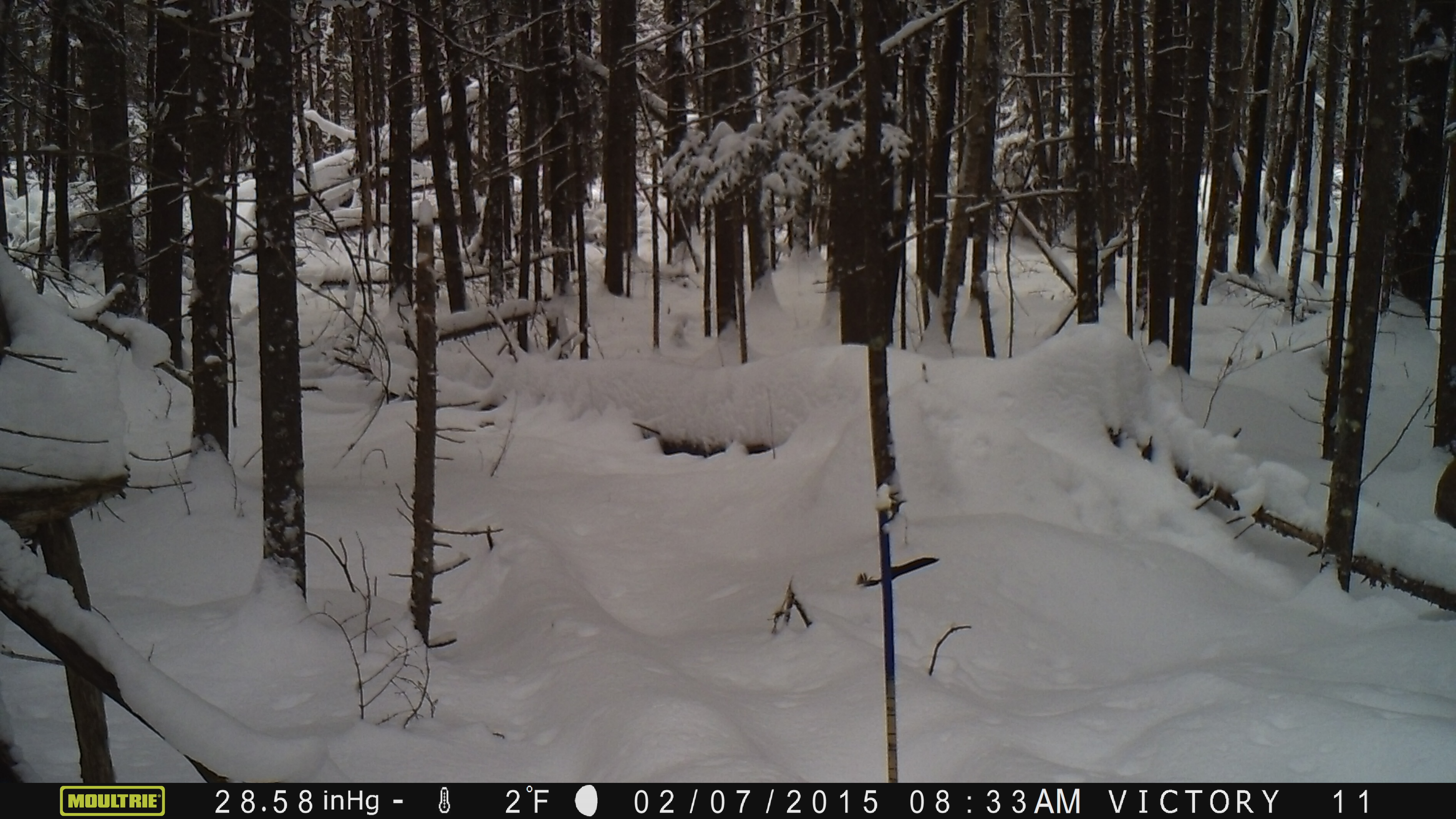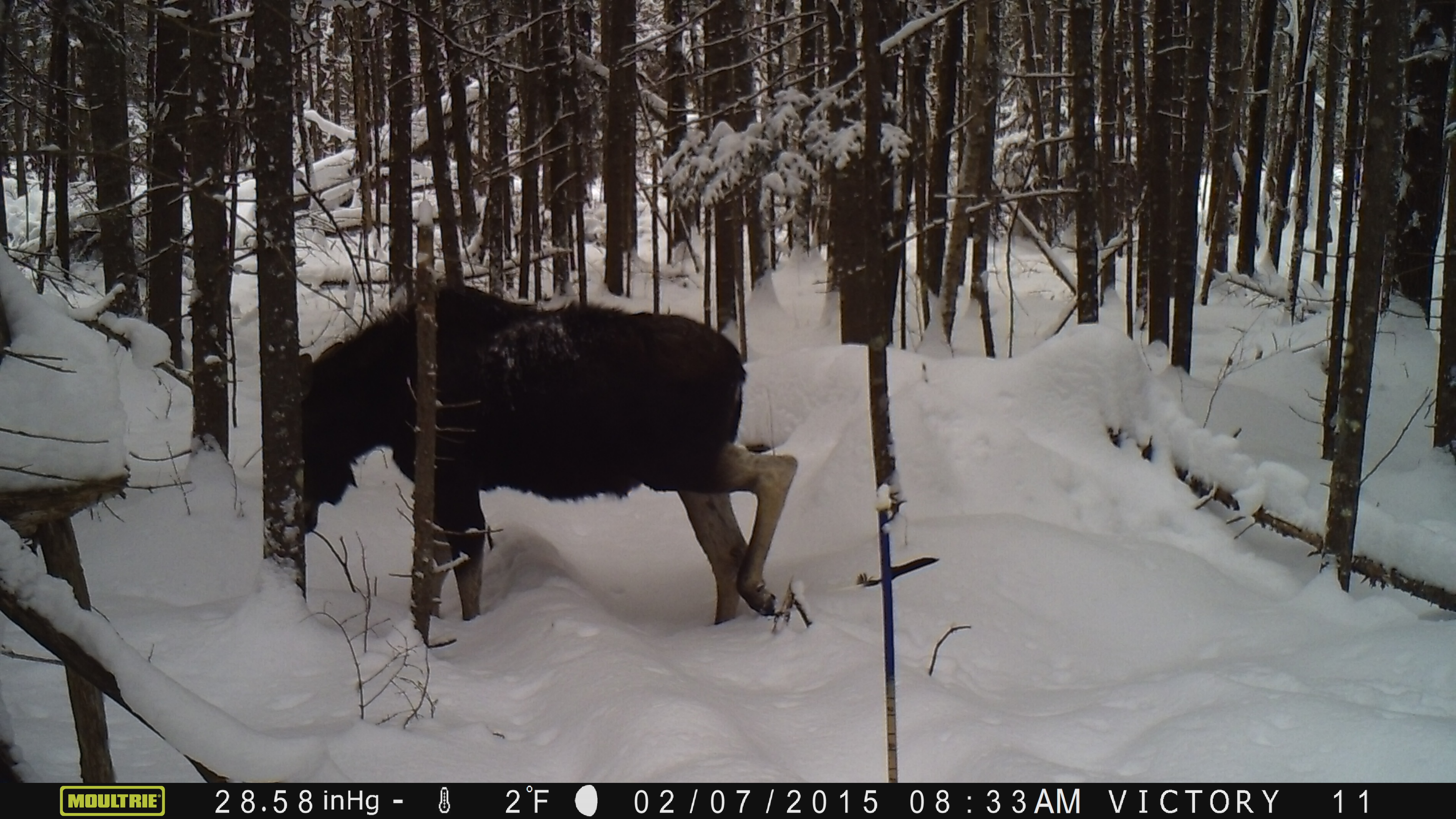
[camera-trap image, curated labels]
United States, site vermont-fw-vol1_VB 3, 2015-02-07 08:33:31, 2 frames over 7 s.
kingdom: Animalia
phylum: Chordata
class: Mammalia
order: Artiodactyla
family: Cervidae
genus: Alces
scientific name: Alces alces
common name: moose